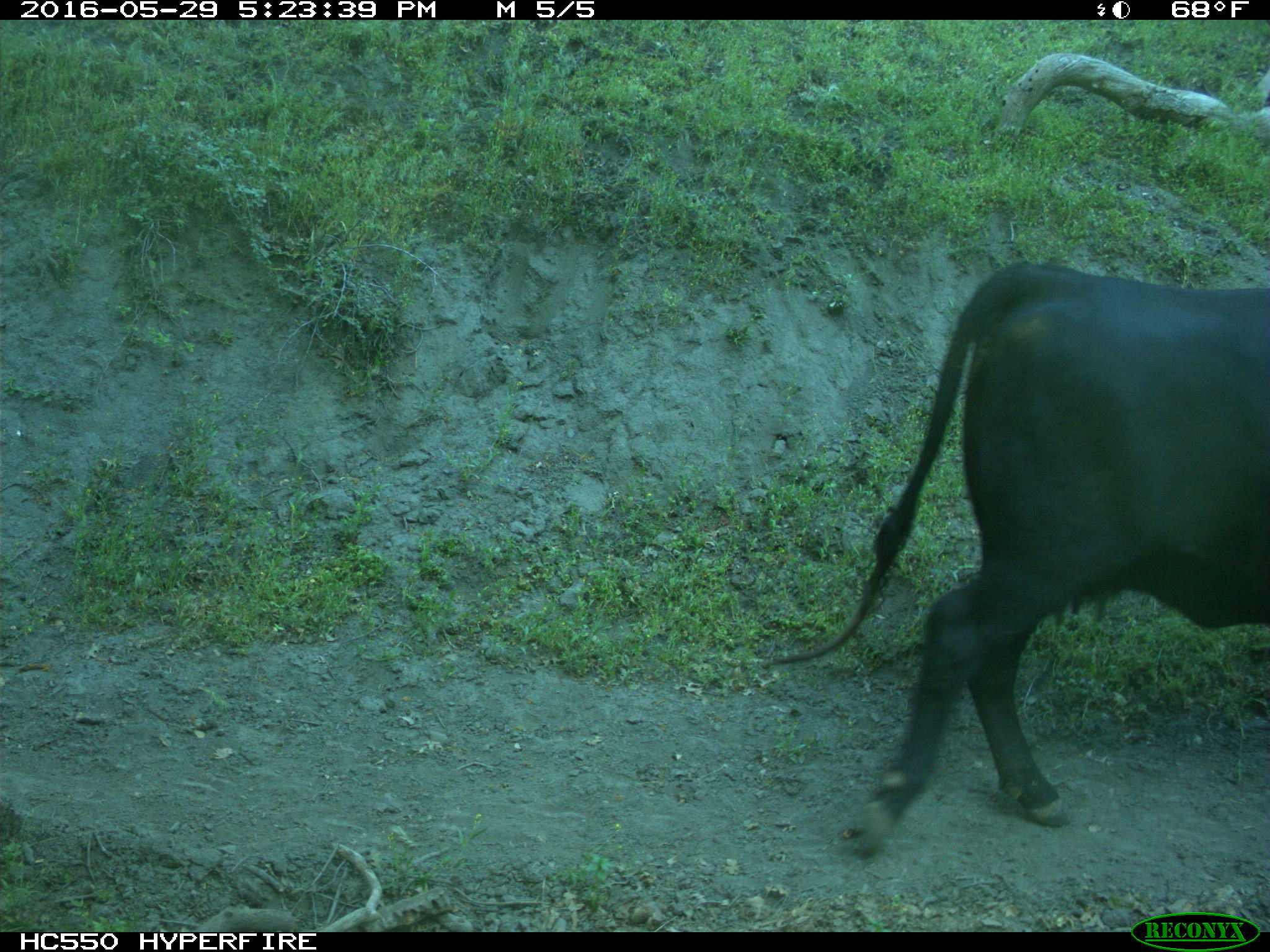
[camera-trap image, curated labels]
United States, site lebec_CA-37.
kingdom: Animalia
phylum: Chordata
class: Mammalia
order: Artiodactyla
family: Bovidae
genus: Bos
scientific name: Bos taurus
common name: domestic cow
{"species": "Bos taurus (domestic cow)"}